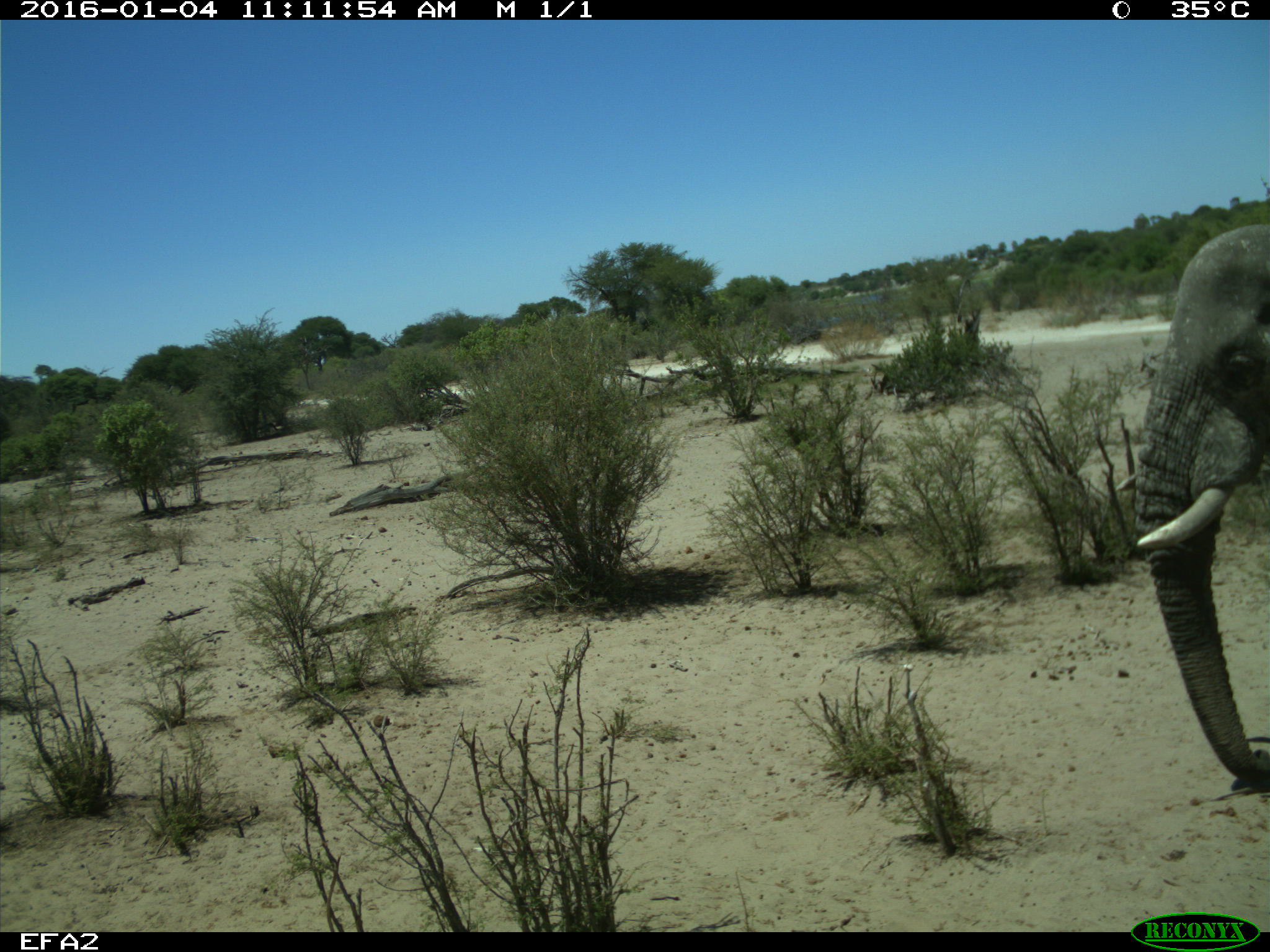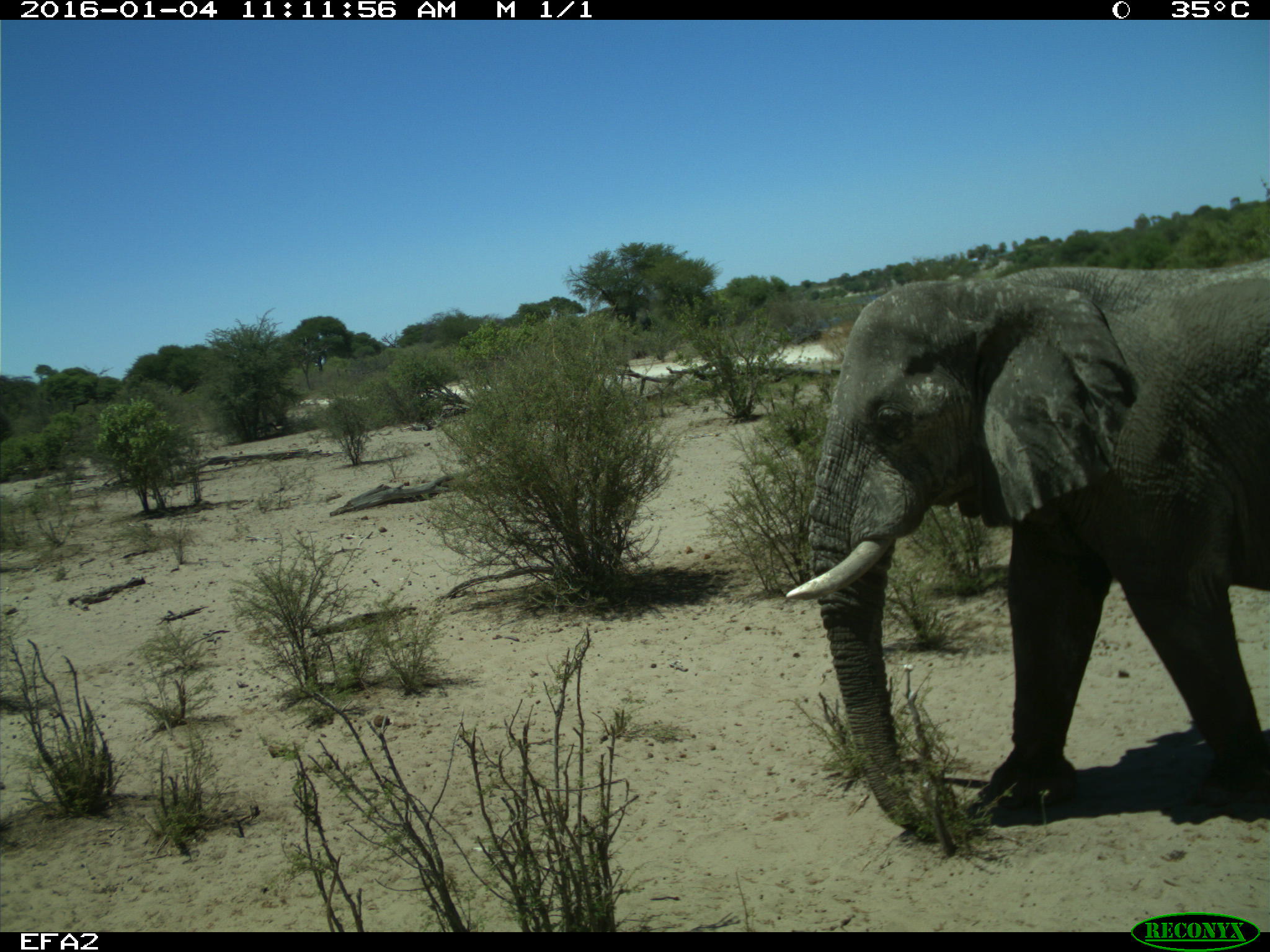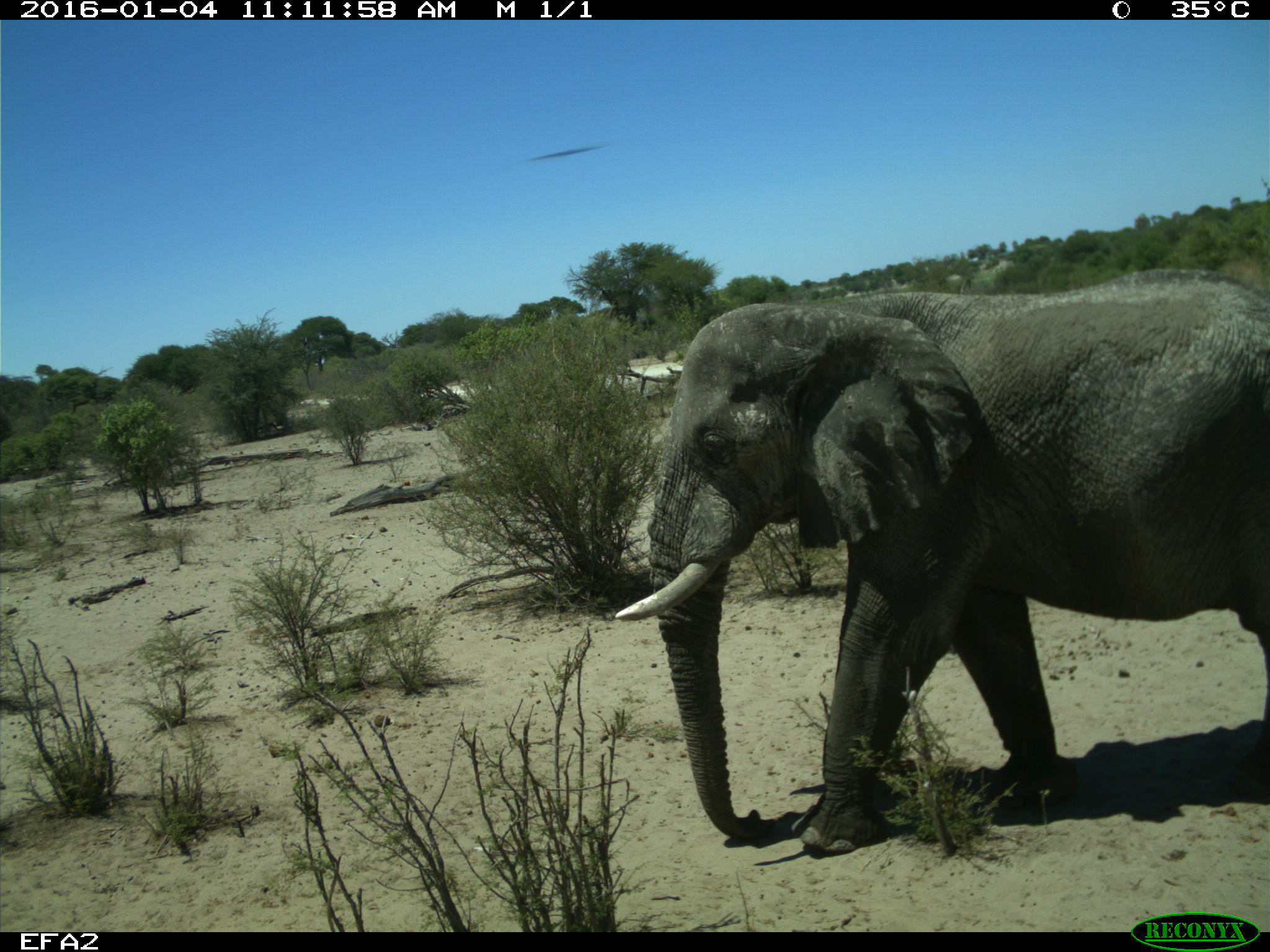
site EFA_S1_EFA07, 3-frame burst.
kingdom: Animalia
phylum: Chordata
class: Mammalia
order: Proboscidea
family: Elephantidae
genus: Loxodonta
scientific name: Loxodonta africana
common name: african bush elephant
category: elephant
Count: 1.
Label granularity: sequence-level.